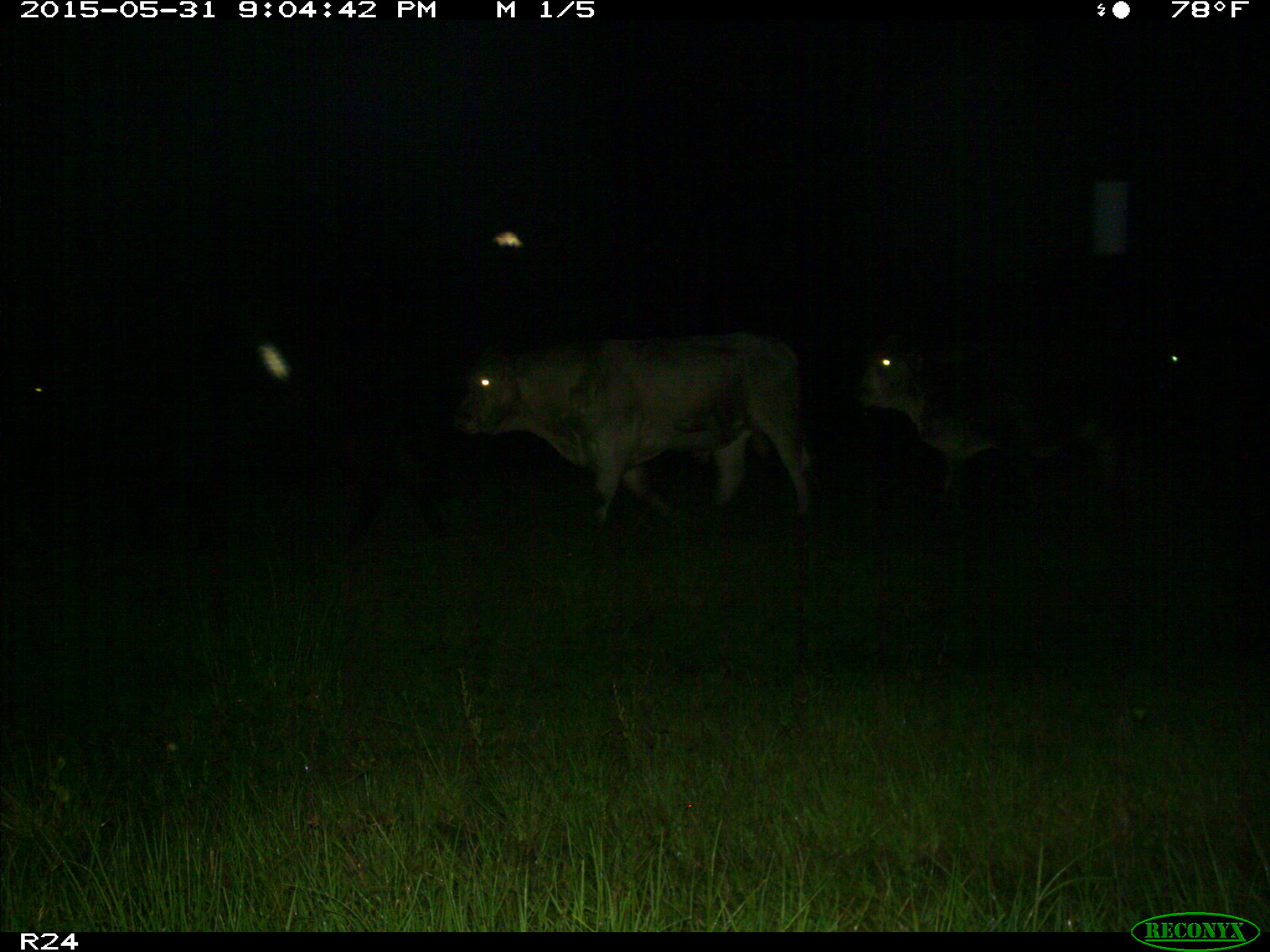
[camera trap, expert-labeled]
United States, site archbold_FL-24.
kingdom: Animalia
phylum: Chordata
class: Mammalia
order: Artiodactyla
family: Bovidae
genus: Bos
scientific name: Bos taurus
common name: domestic cow